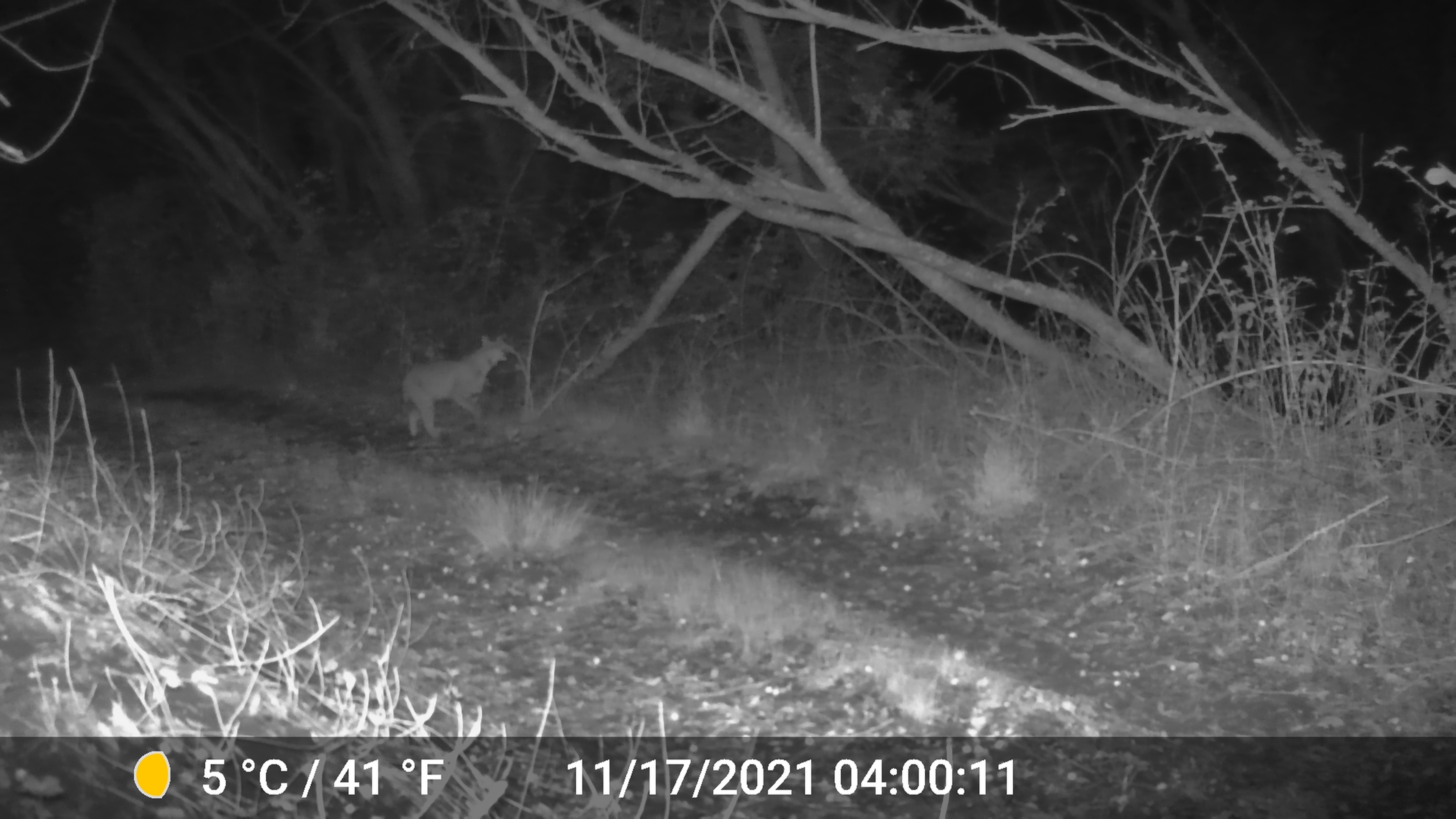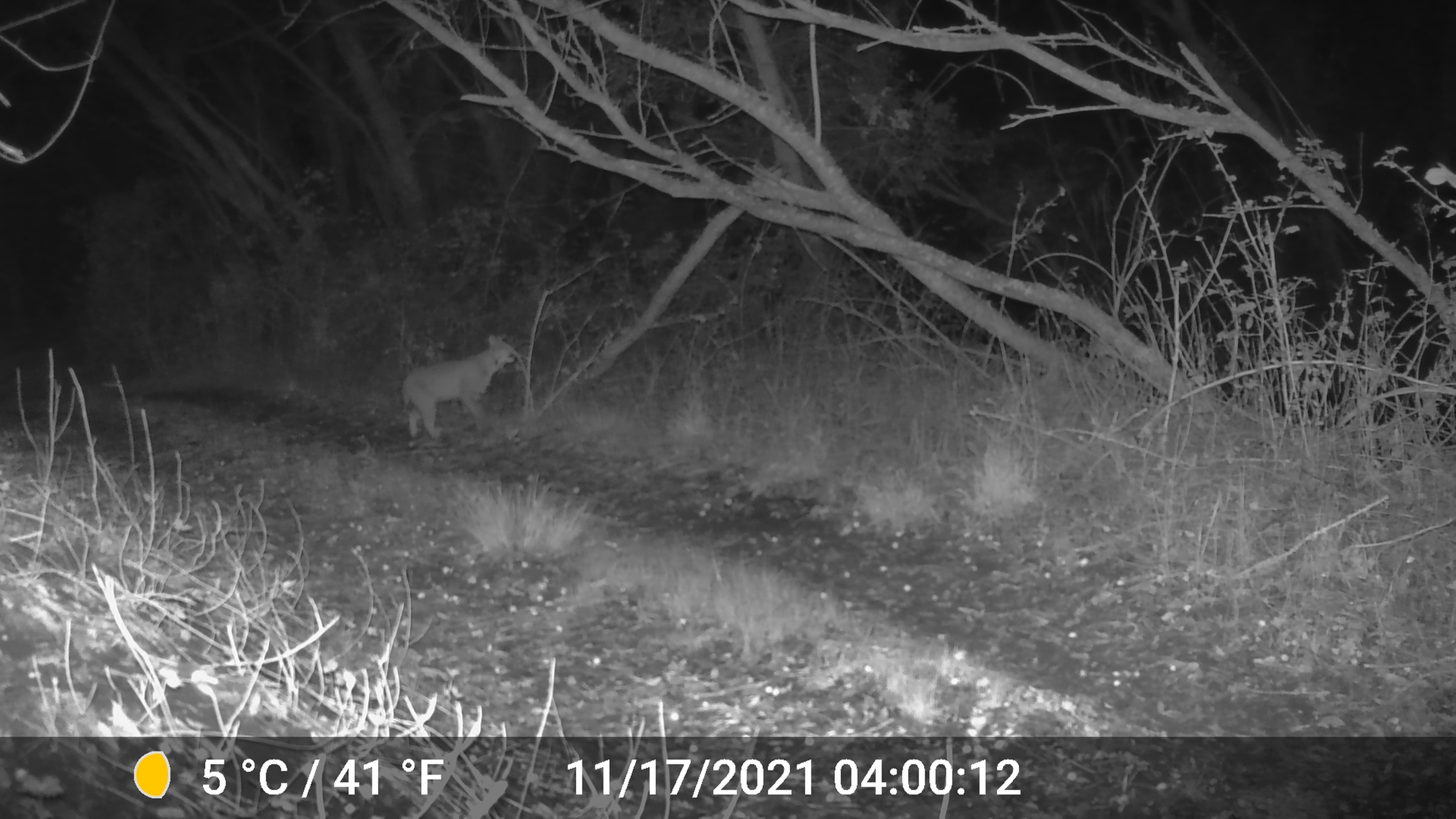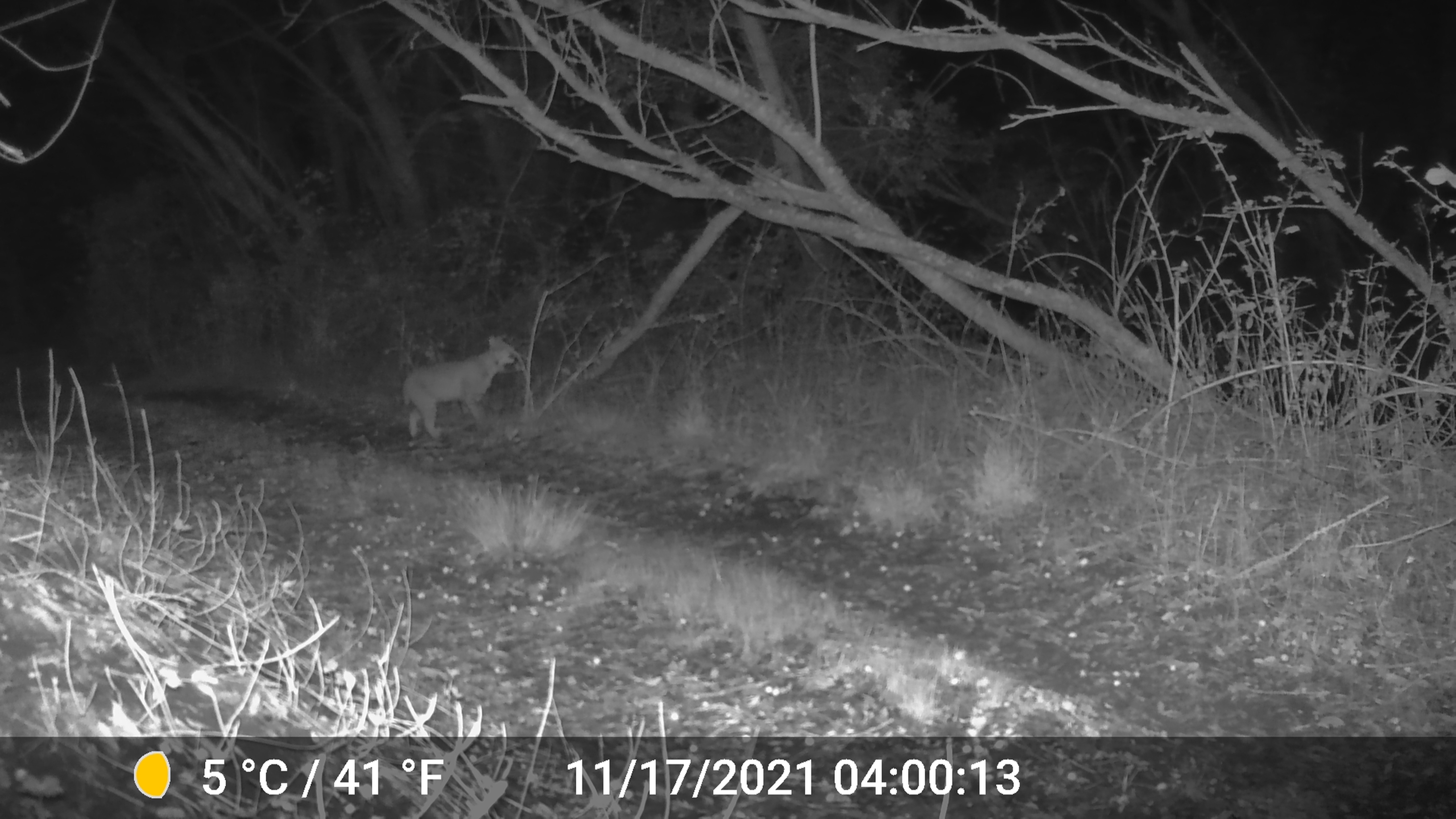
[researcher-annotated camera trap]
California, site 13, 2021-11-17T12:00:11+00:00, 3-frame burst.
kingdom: Animalia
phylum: Chordata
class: Mammalia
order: Carnivora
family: Felidae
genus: Lynx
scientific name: Lynx rufus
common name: bobcat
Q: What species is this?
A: Bobcat (Lynx rufus).